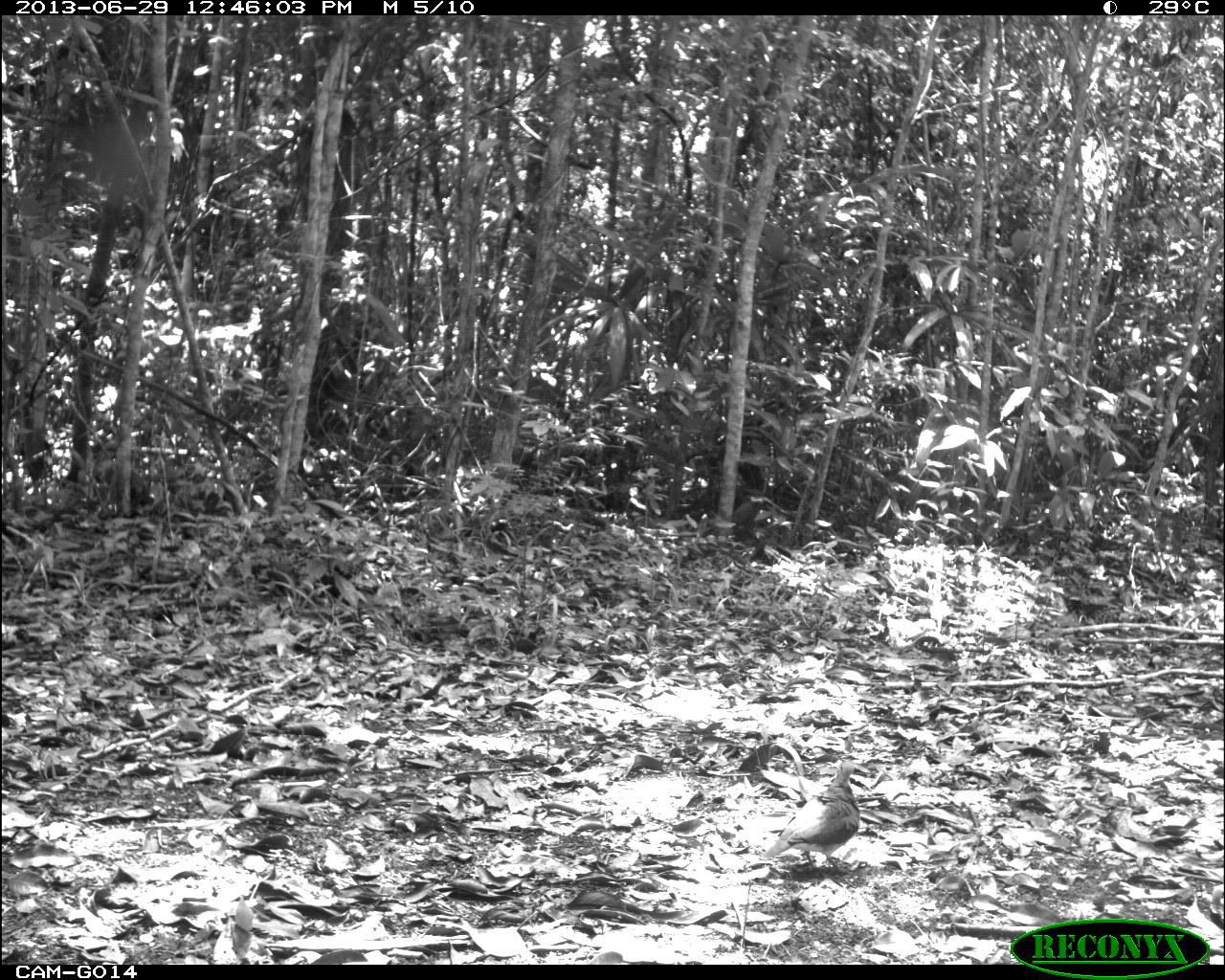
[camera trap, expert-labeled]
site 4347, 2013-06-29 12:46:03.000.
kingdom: Animalia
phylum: Chordata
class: Aves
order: Columbiformes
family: Columbidae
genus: Leptotila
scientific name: Leptotila plumbeiceps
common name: gray-headed dove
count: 1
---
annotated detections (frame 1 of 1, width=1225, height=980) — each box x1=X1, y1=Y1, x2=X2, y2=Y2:
leptotila plumbeiceps: x1=759, y1=757, x2=863, y2=874